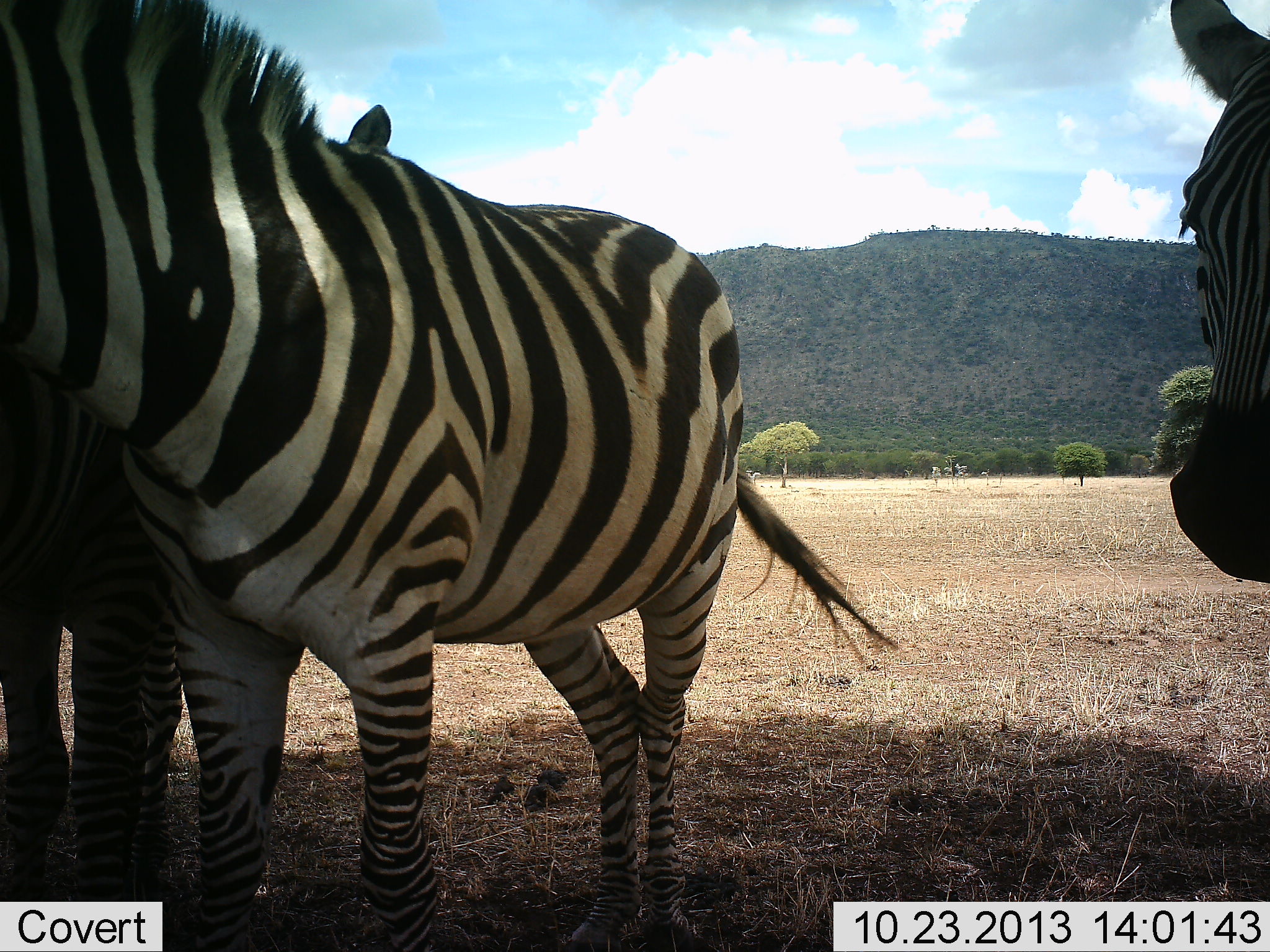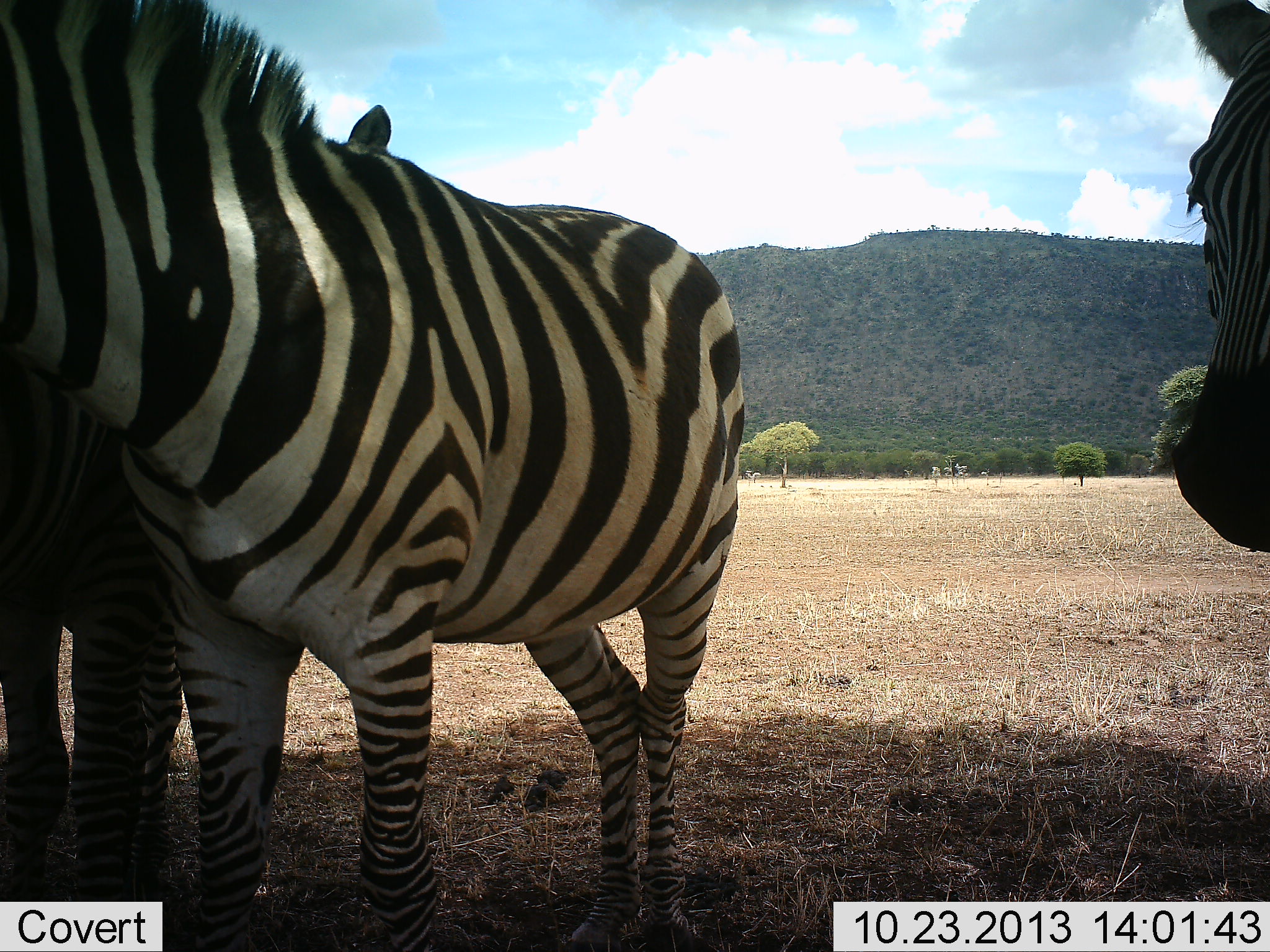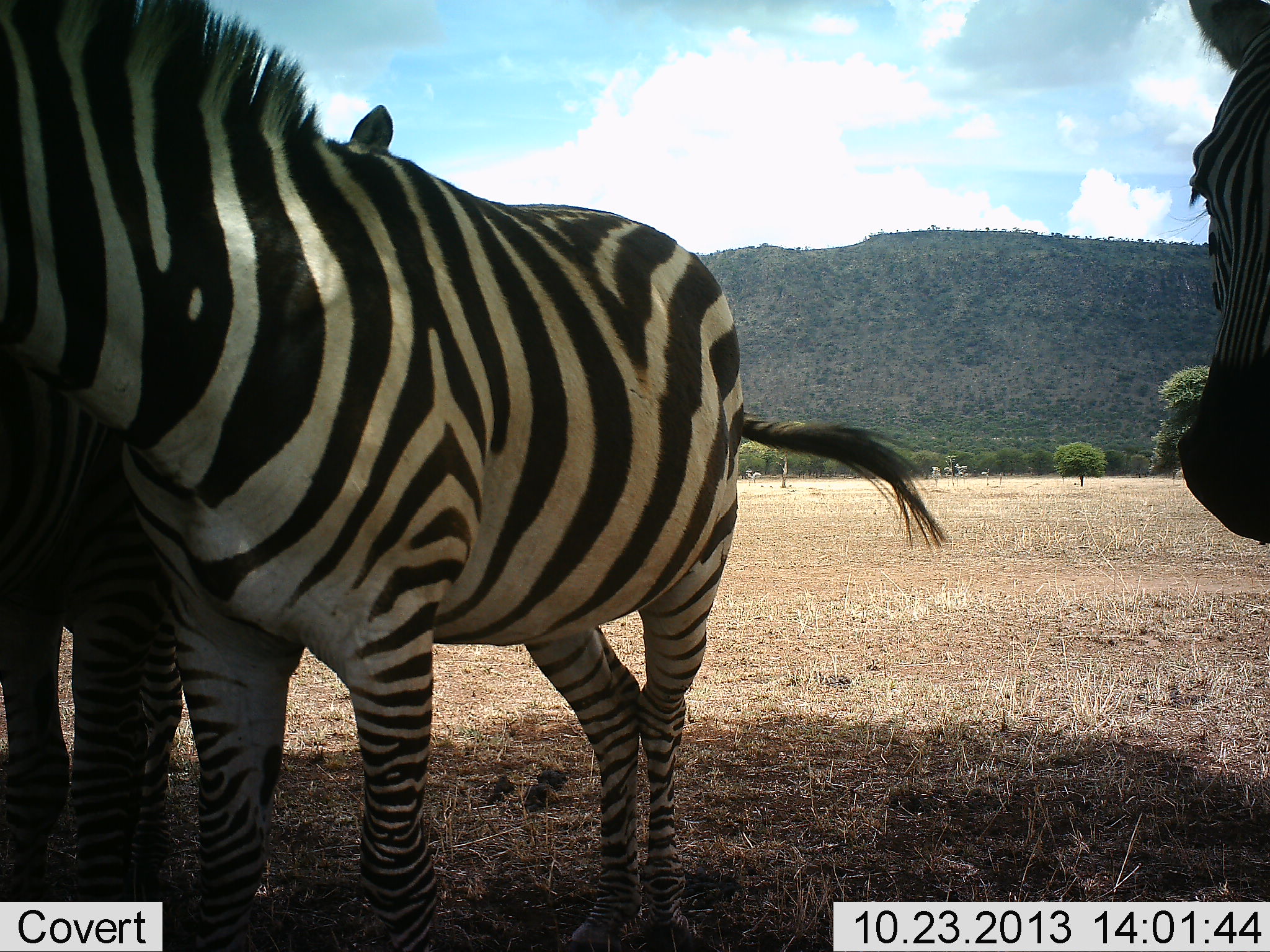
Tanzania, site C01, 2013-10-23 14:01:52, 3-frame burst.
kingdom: Animalia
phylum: Chordata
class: Mammalia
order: Perissodactyla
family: Equidae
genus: Equus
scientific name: Equus quagga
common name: plains zebra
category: zebra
Zebra (plains zebra) (Equus quagga), count 3. Behavior (volunteer vote fractions): standing 85%, resting 11%, moving 4%, interacting 19%. Young present (vote fraction): 0%. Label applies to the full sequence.